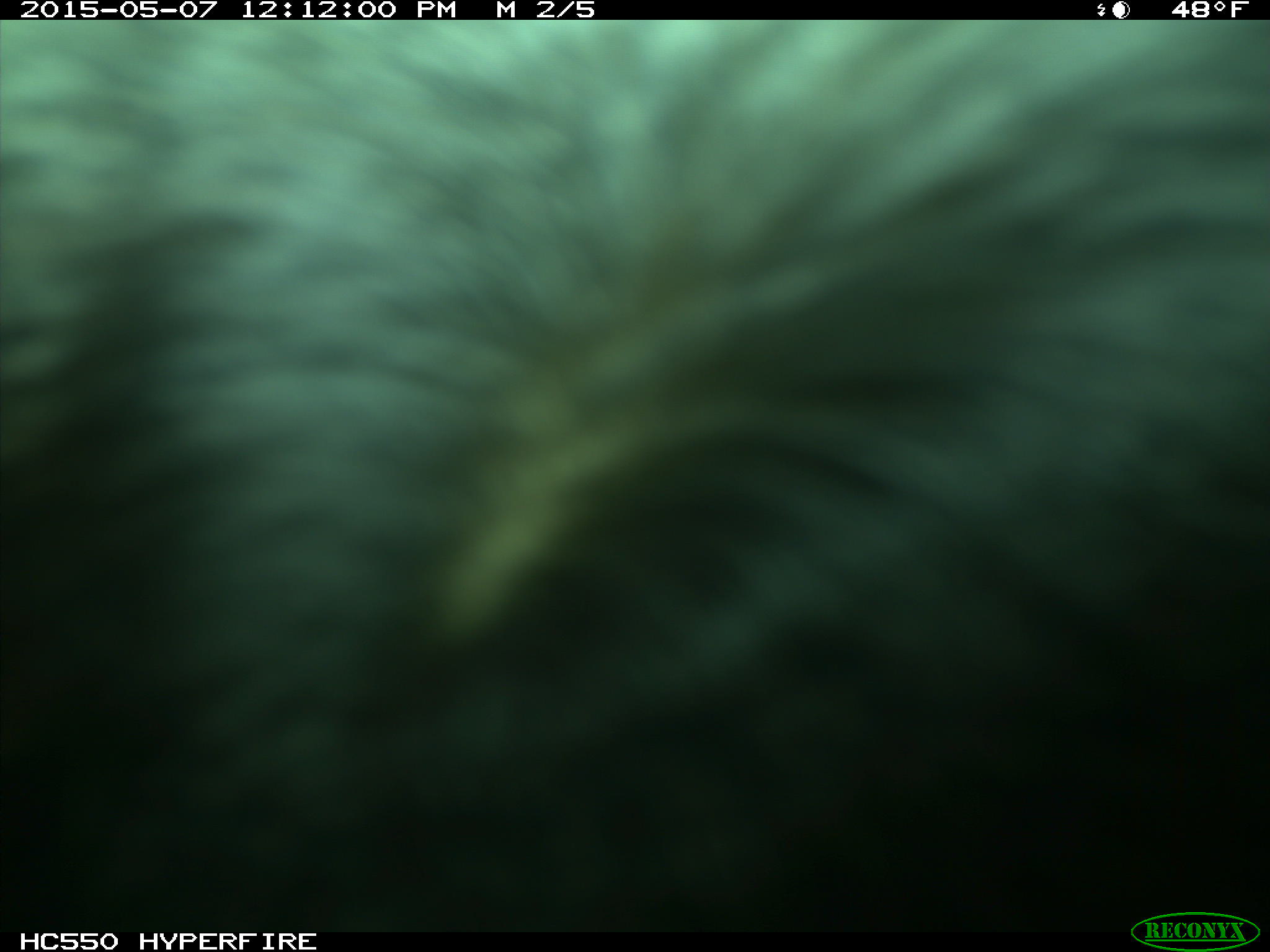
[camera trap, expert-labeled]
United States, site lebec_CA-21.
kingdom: Animalia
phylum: Chordata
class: Mammalia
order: Artiodactyla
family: Bovidae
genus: Bos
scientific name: Bos taurus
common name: domestic cow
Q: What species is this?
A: Bos taurus (domestic cow).